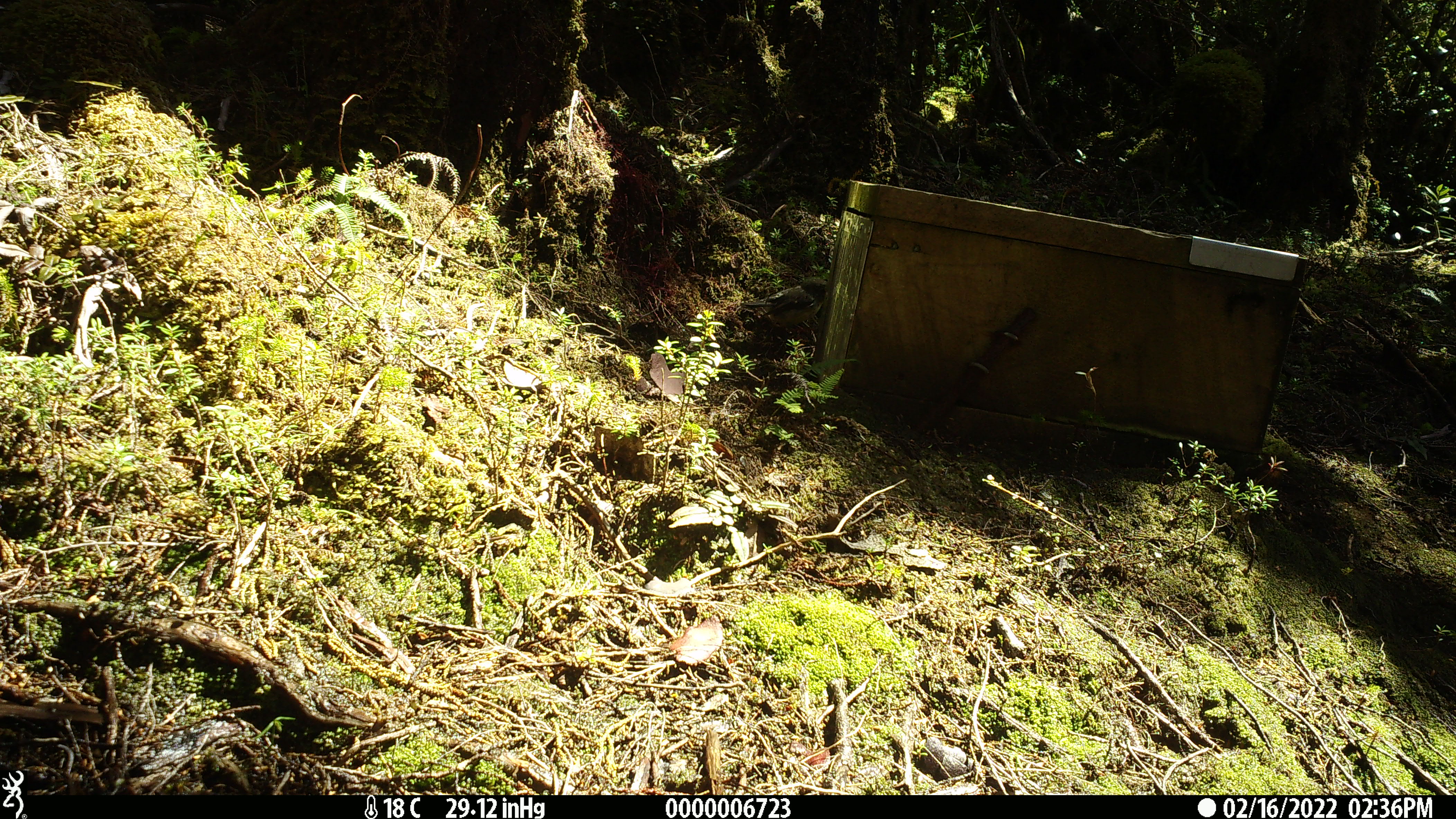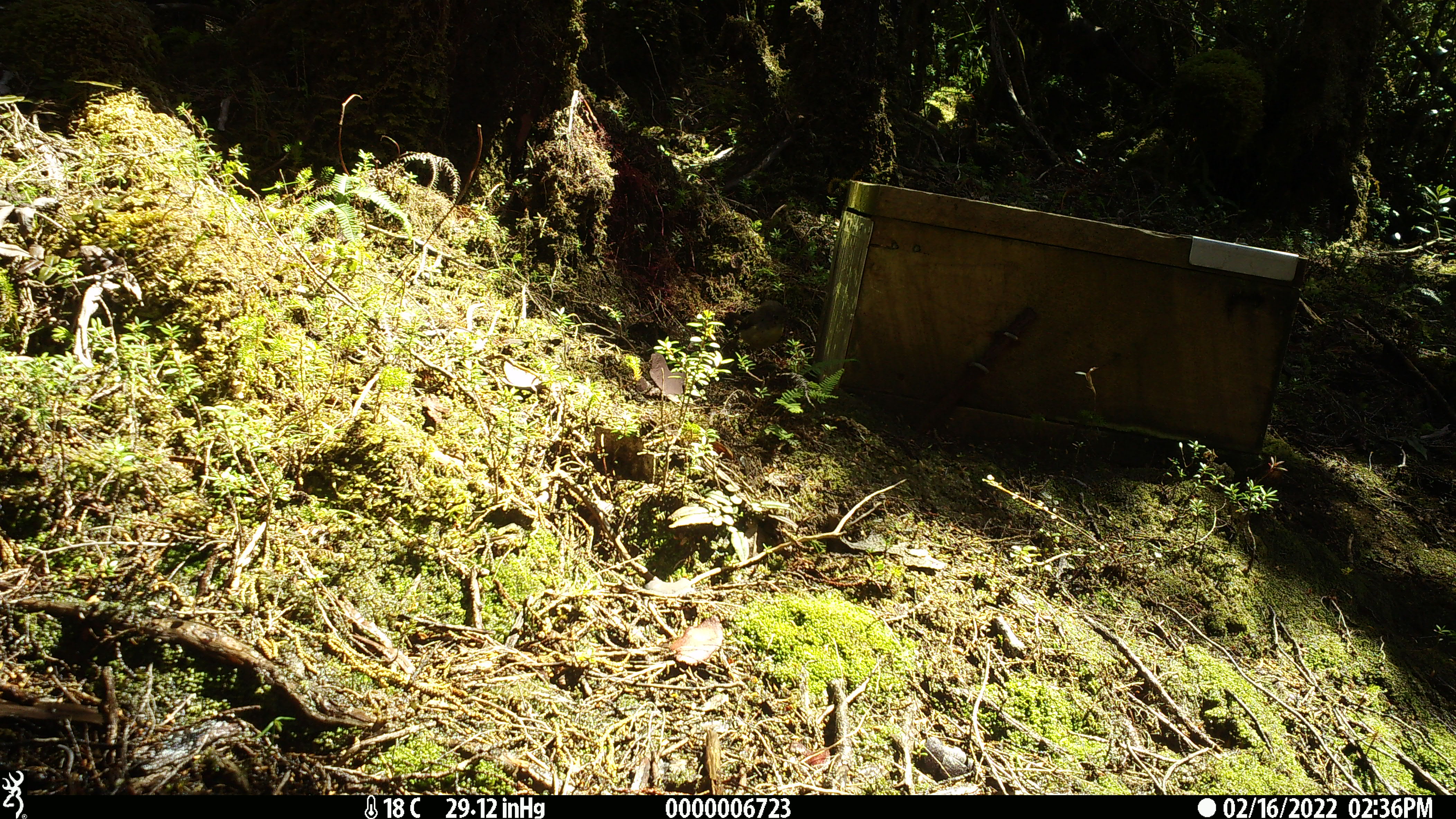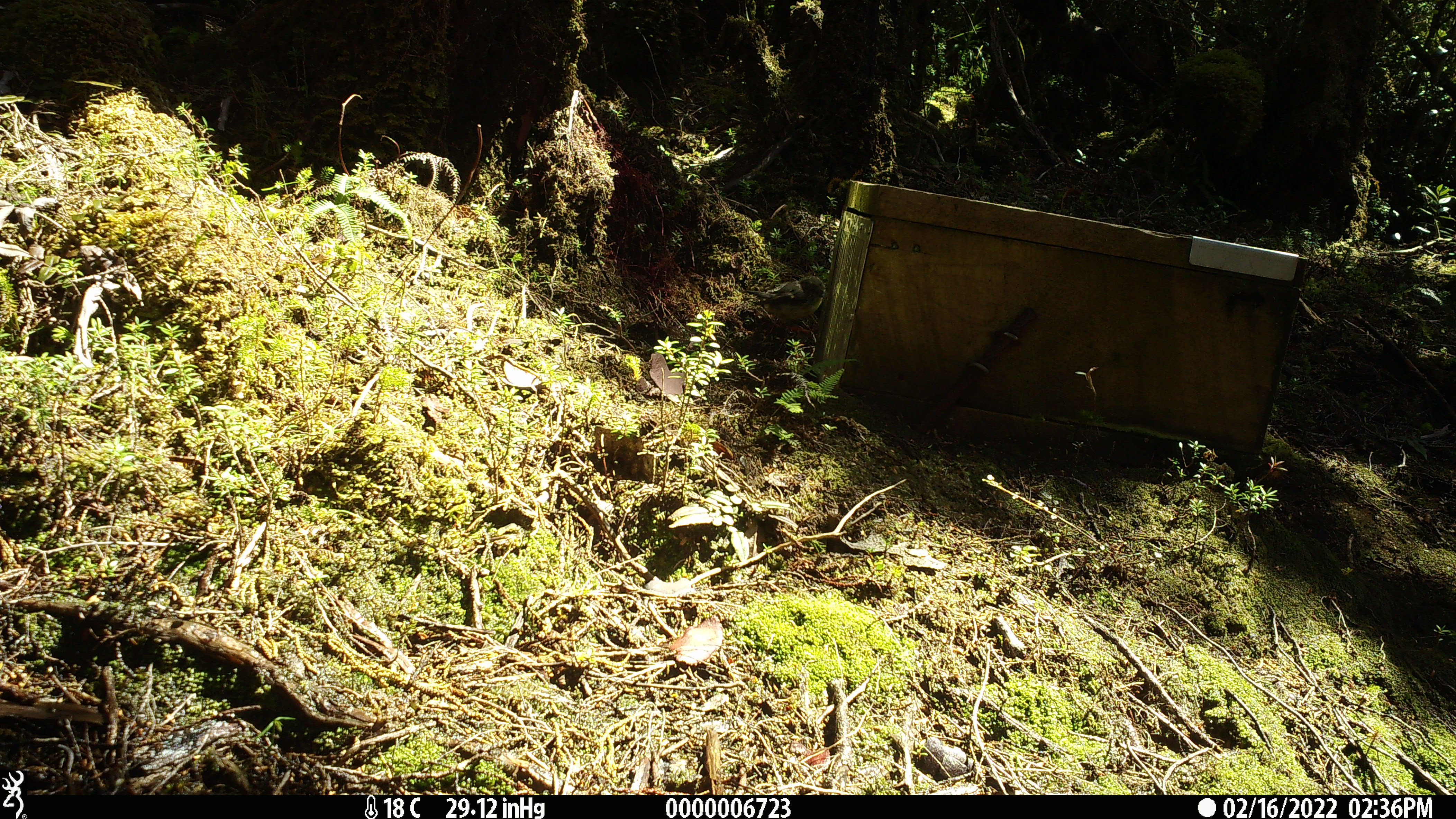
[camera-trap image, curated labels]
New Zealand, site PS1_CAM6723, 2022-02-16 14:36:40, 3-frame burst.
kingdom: Animalia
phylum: Chordata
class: Aves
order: Passeriformes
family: Petroicidae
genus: Petroica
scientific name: Petroica macrocephala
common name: tomtit